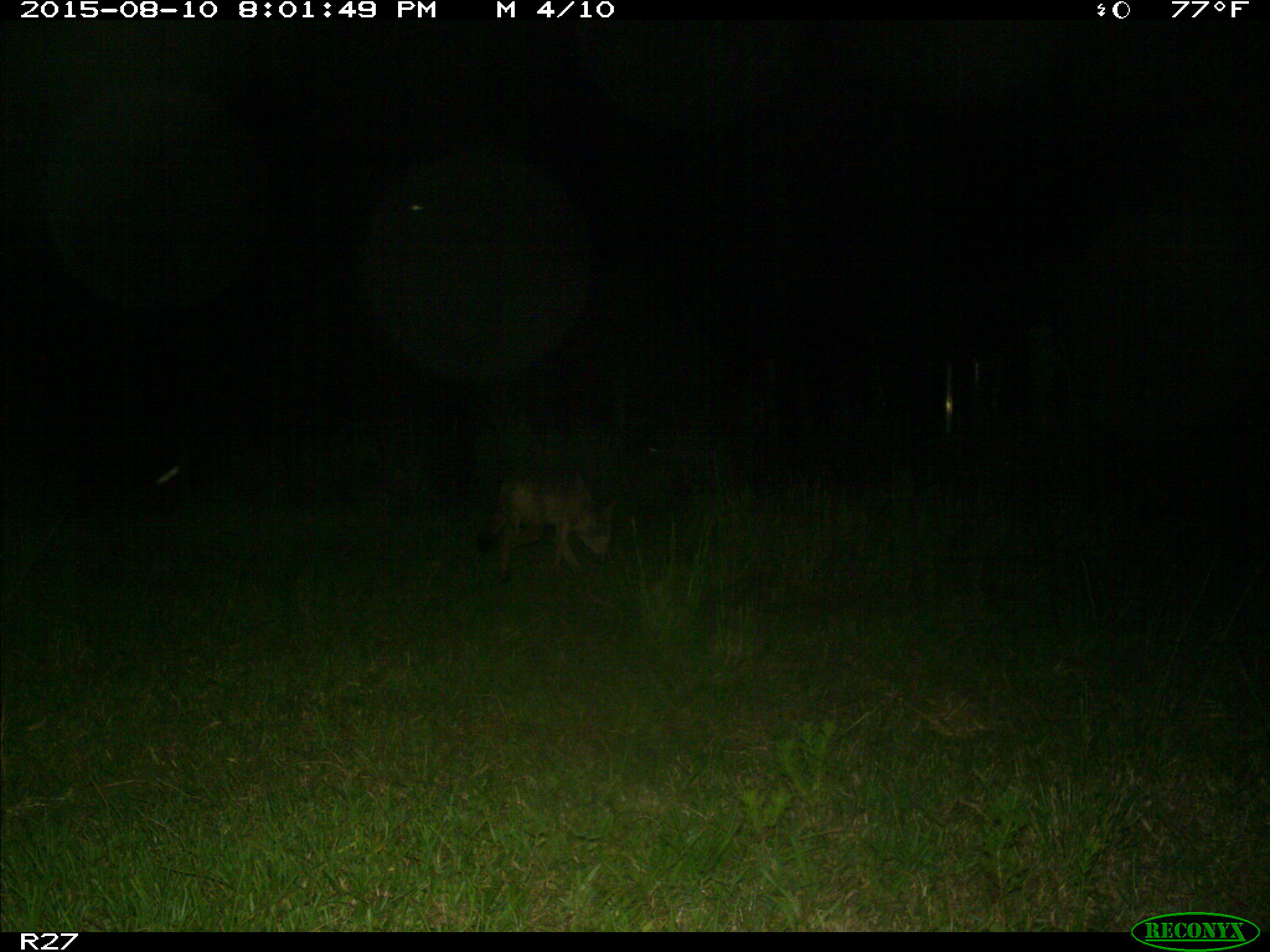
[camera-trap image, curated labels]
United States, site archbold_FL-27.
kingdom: Animalia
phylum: Chordata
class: Mammalia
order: Carnivora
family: Canidae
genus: Canis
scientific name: Canis latrans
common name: coyote